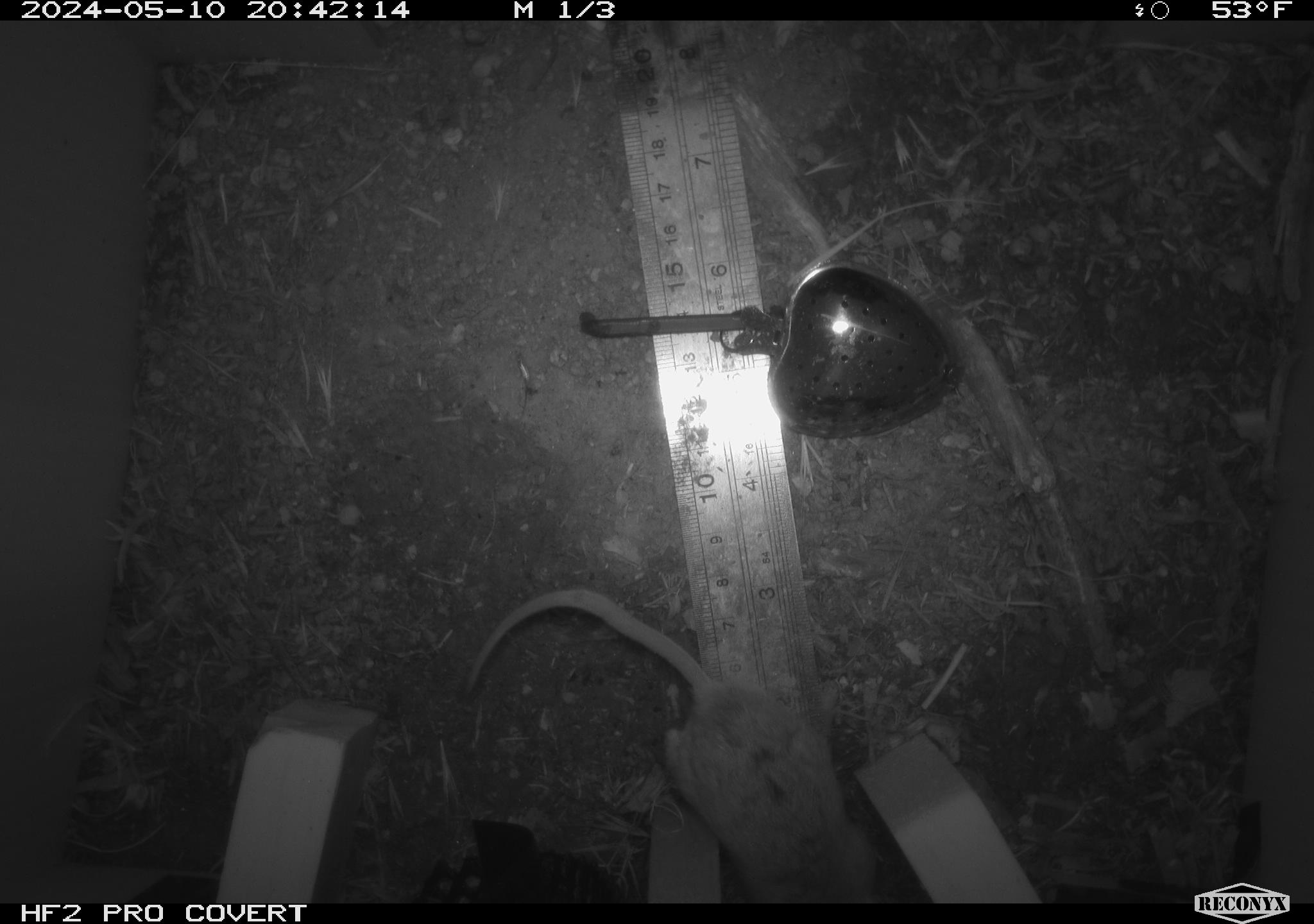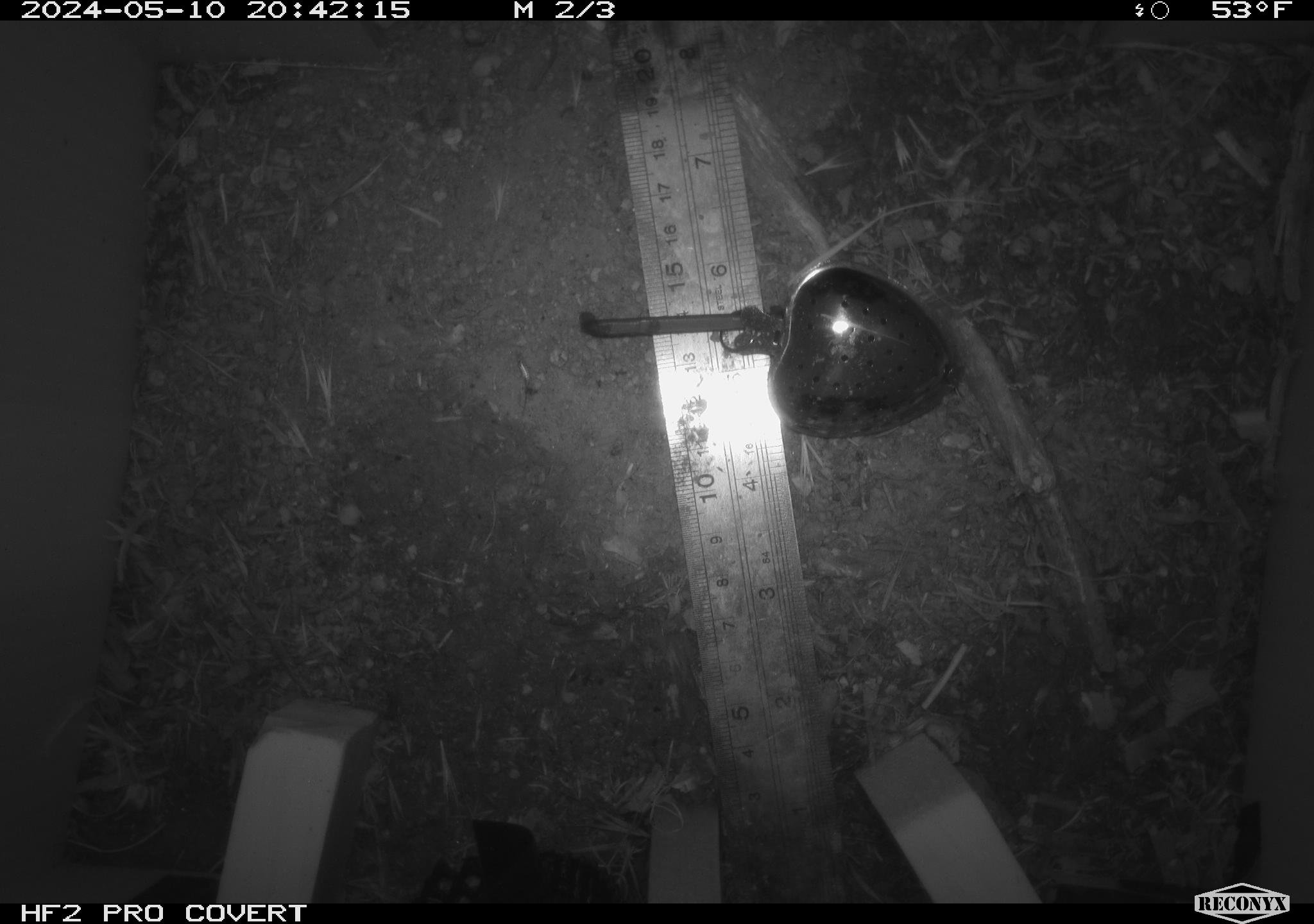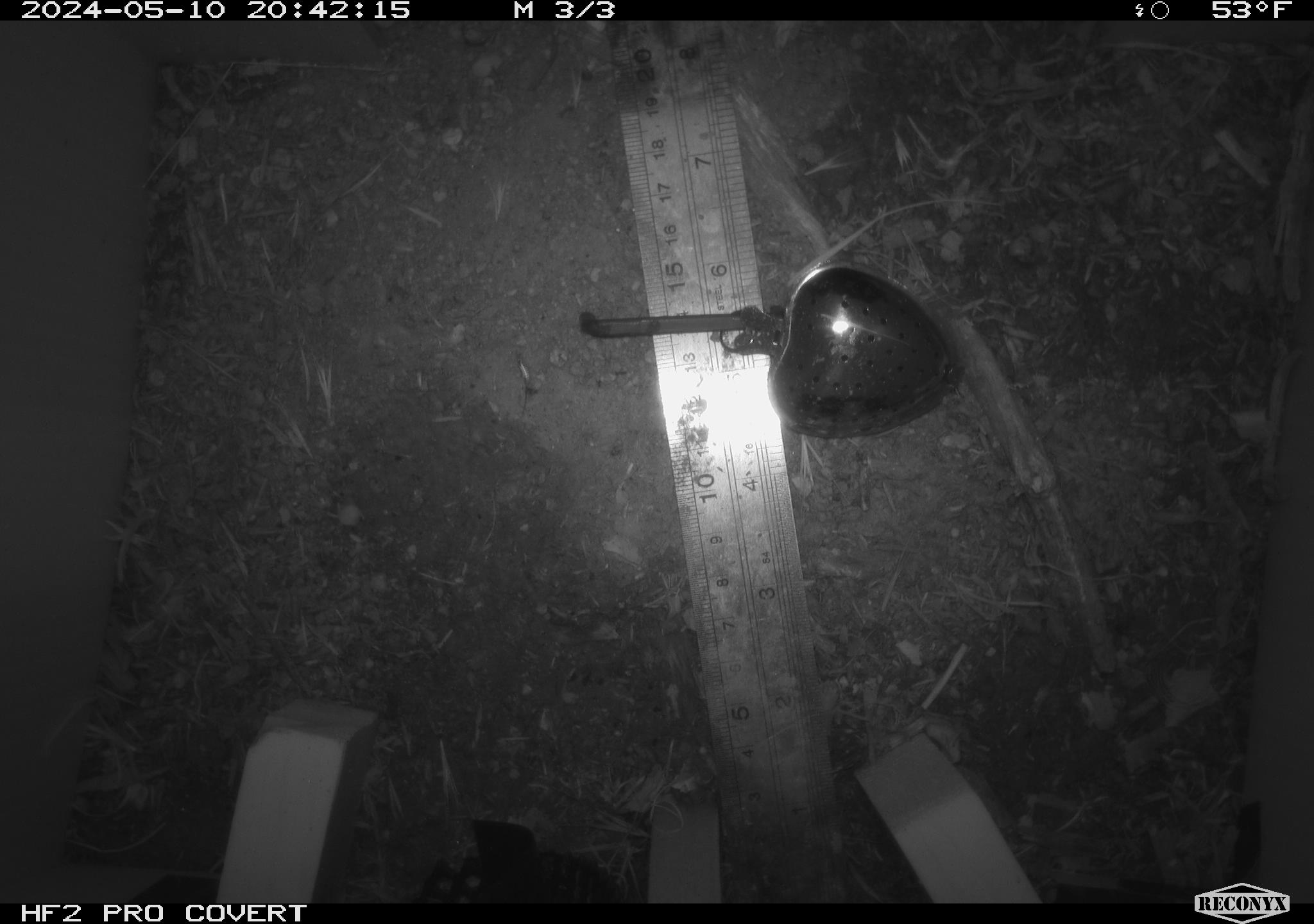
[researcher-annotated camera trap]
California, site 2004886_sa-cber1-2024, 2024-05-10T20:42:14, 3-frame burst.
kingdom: Animalia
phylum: Chordata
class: Mammalia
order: Rodentia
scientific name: Rodentia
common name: mouse species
Mouse species (Rodentia).